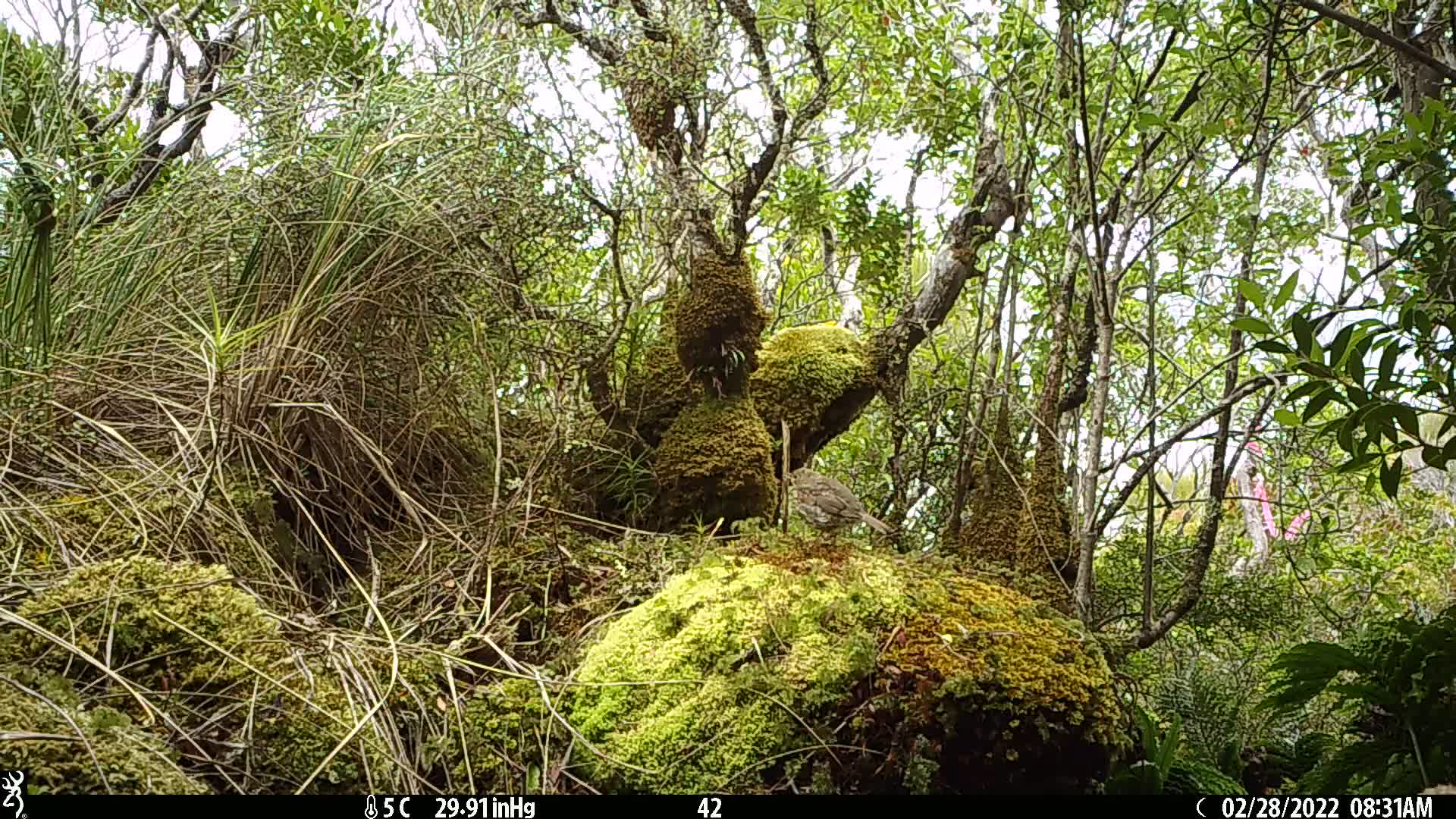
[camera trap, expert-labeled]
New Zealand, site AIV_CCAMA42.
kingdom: Animalia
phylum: Chordata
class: Aves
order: Passeriformes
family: Turdidae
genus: Turdus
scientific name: Turdus philomelos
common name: song thrush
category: thrush